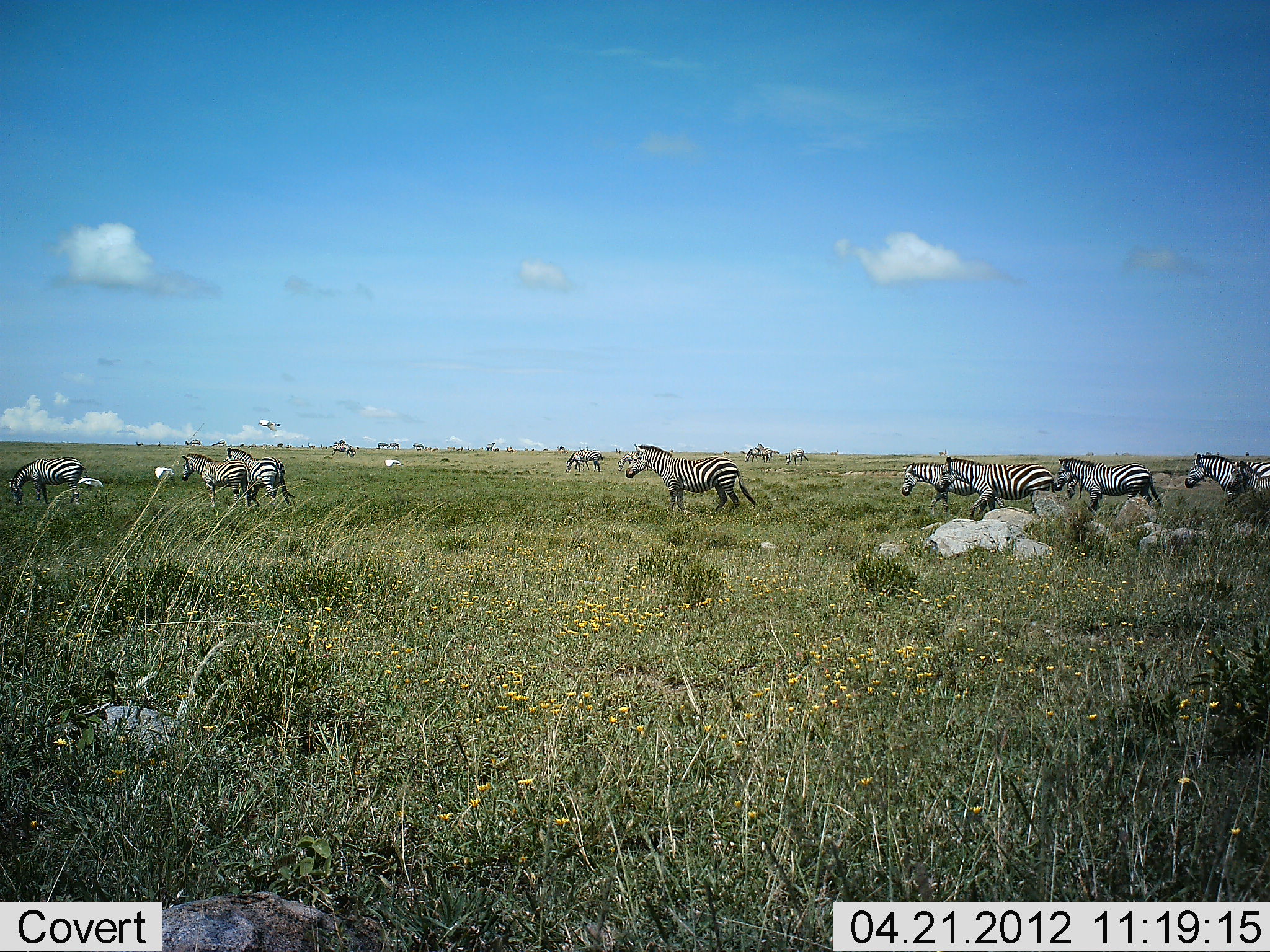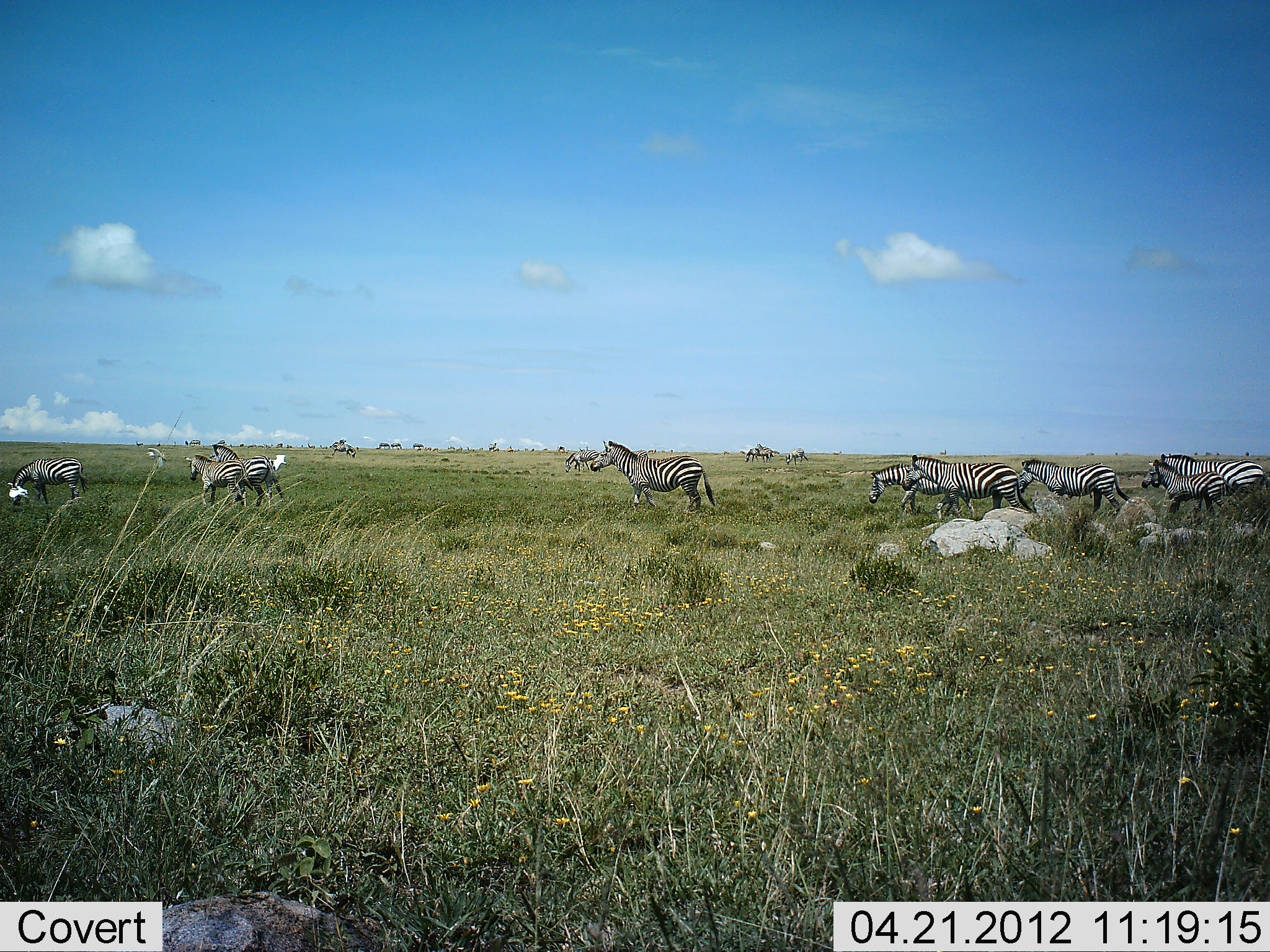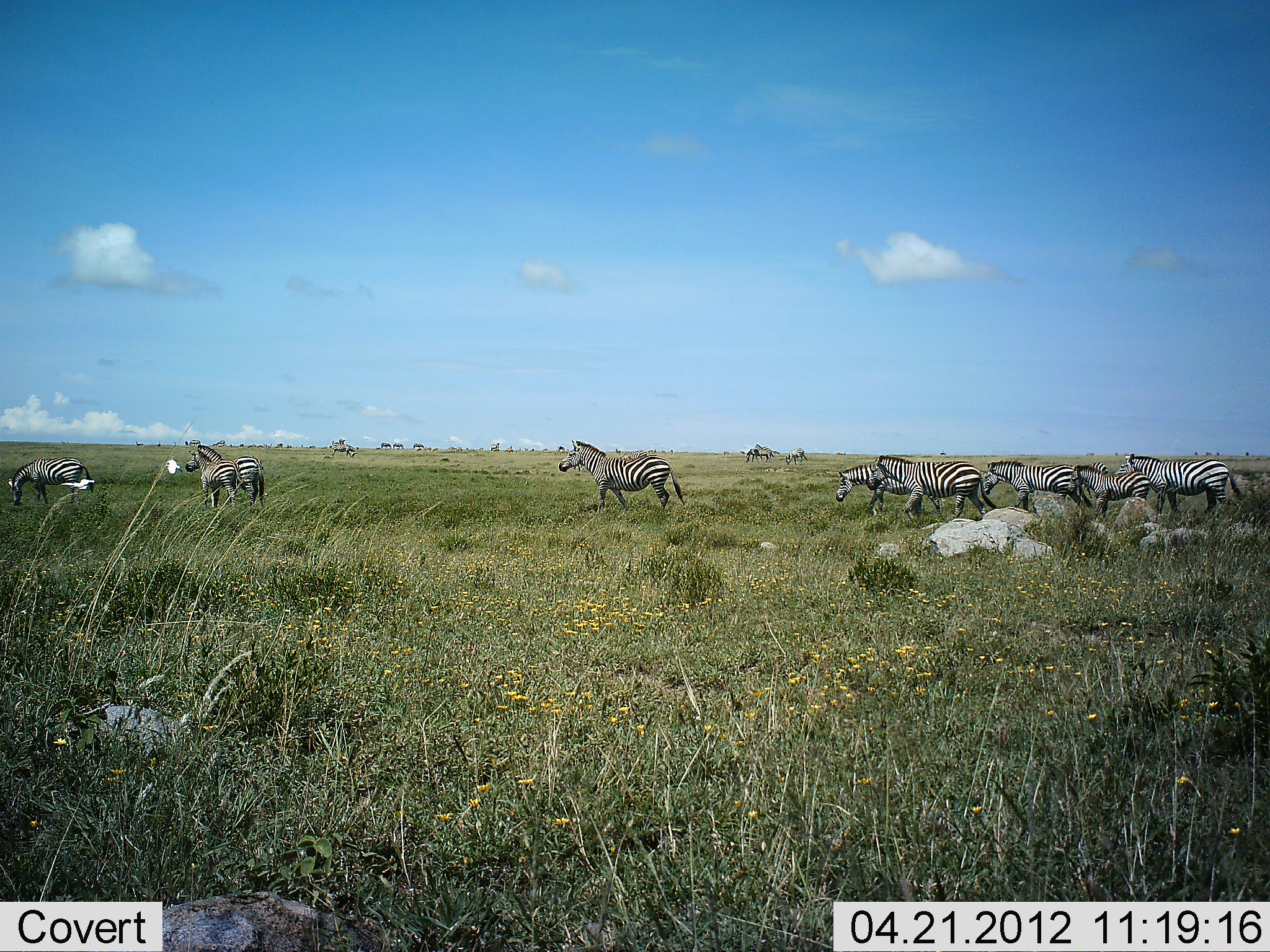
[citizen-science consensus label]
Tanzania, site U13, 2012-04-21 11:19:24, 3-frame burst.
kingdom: Animalia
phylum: Chordata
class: Mammalia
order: Perissodactyla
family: Equidae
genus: Equus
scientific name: Equus quagga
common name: plains zebra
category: zebra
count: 11-50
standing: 35%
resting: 0%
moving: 96%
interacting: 0%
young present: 35%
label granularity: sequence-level